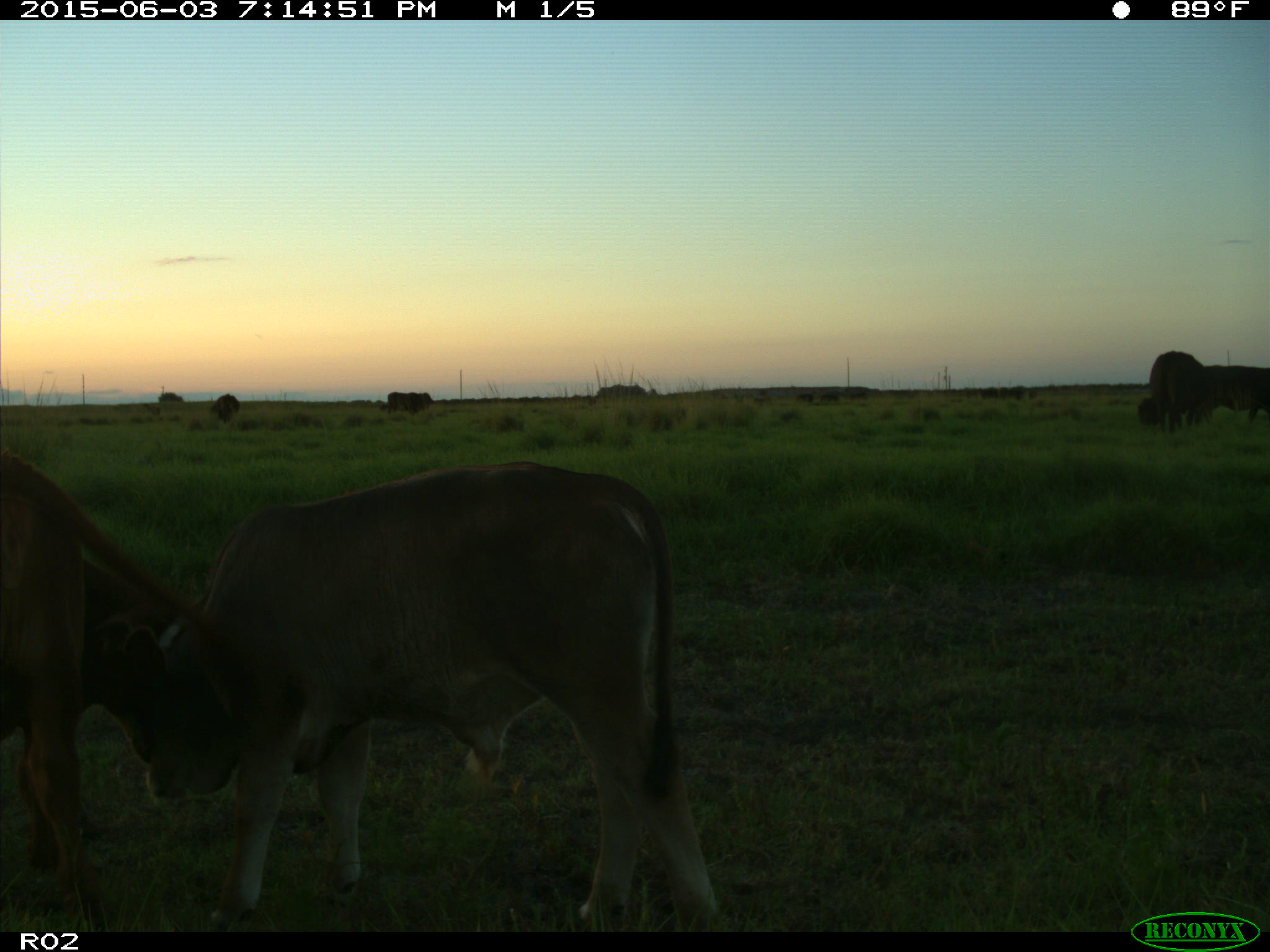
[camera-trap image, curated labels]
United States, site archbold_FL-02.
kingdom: Animalia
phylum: Chordata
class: Mammalia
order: Artiodactyla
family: Bovidae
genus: Bos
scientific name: Bos taurus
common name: domestic cow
Bos taurus (domestic cow).